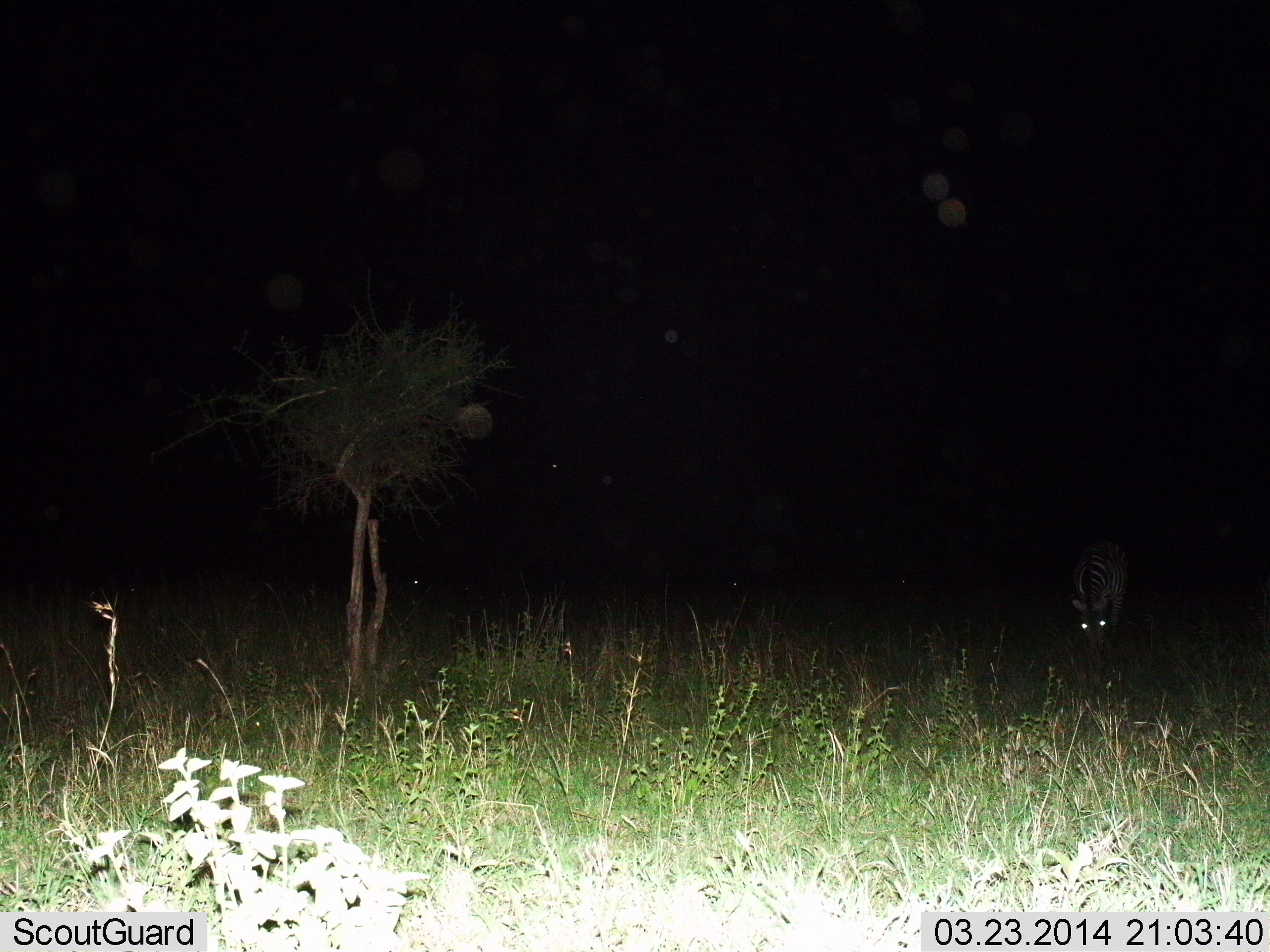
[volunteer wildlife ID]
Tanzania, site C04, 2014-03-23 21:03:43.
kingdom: Animalia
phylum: Chordata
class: Mammalia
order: Perissodactyla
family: Equidae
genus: Equus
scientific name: Equus quagga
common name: plains zebra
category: zebra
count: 1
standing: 30%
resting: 0%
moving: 0%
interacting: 0%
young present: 0%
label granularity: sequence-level